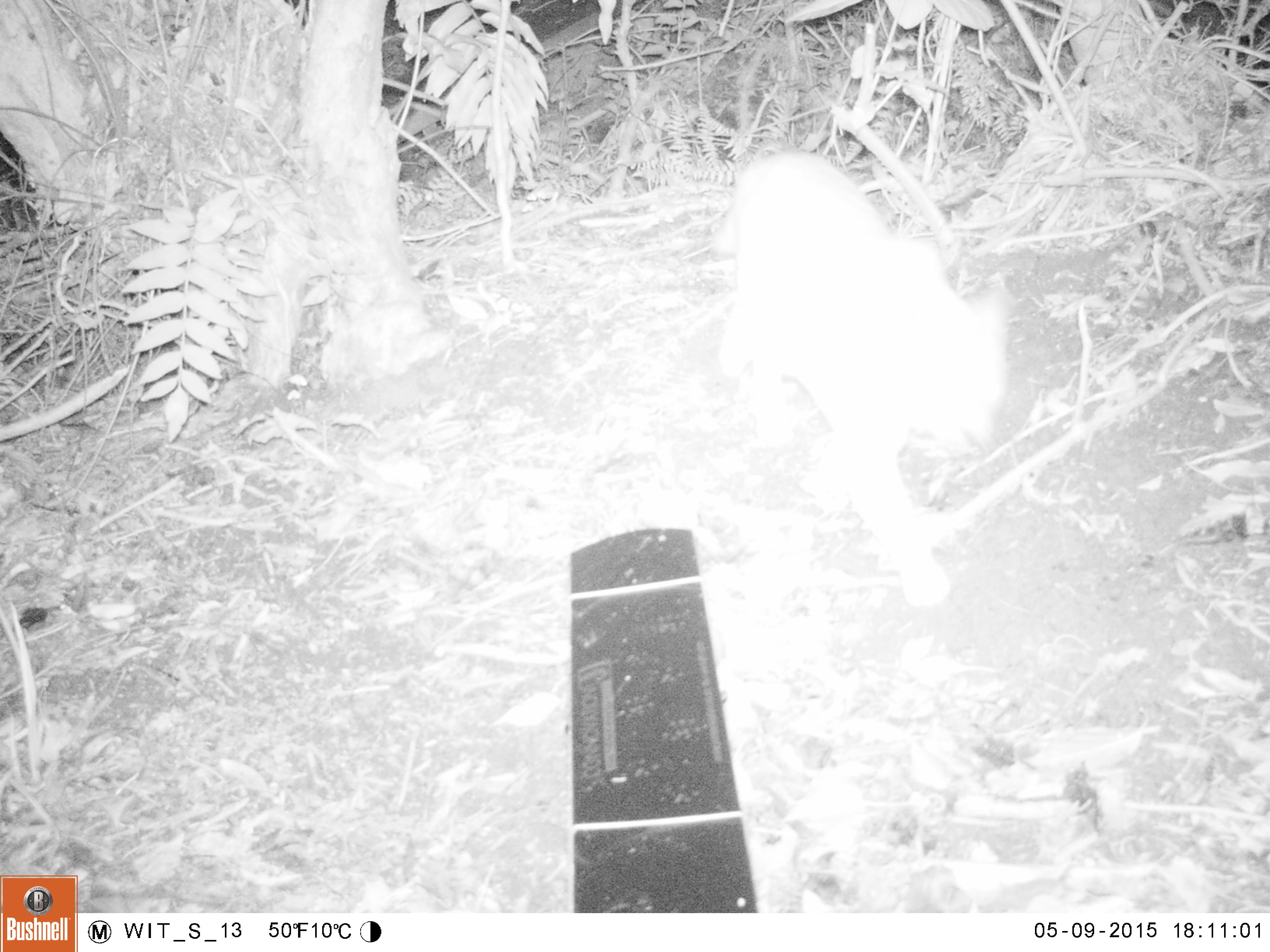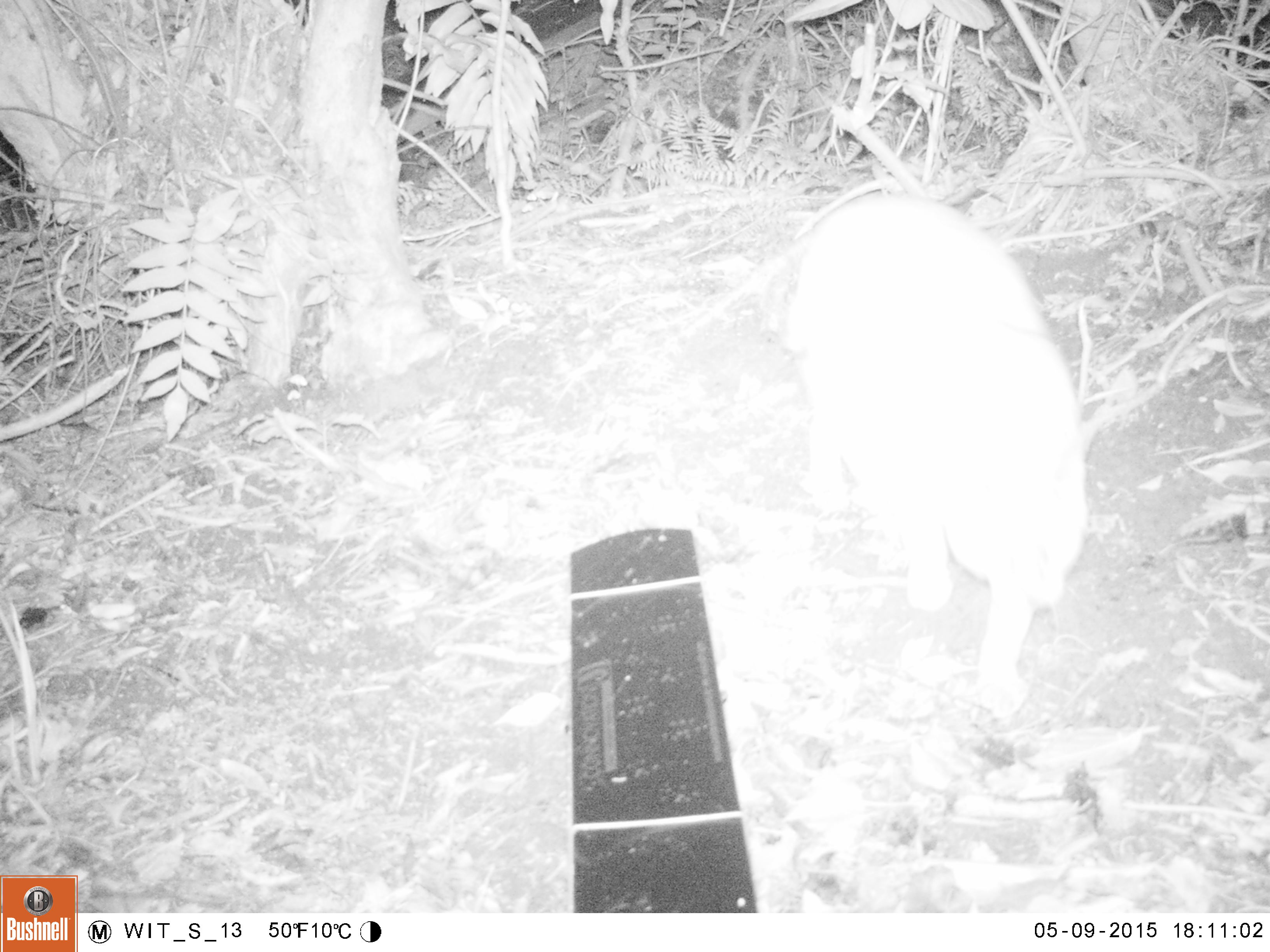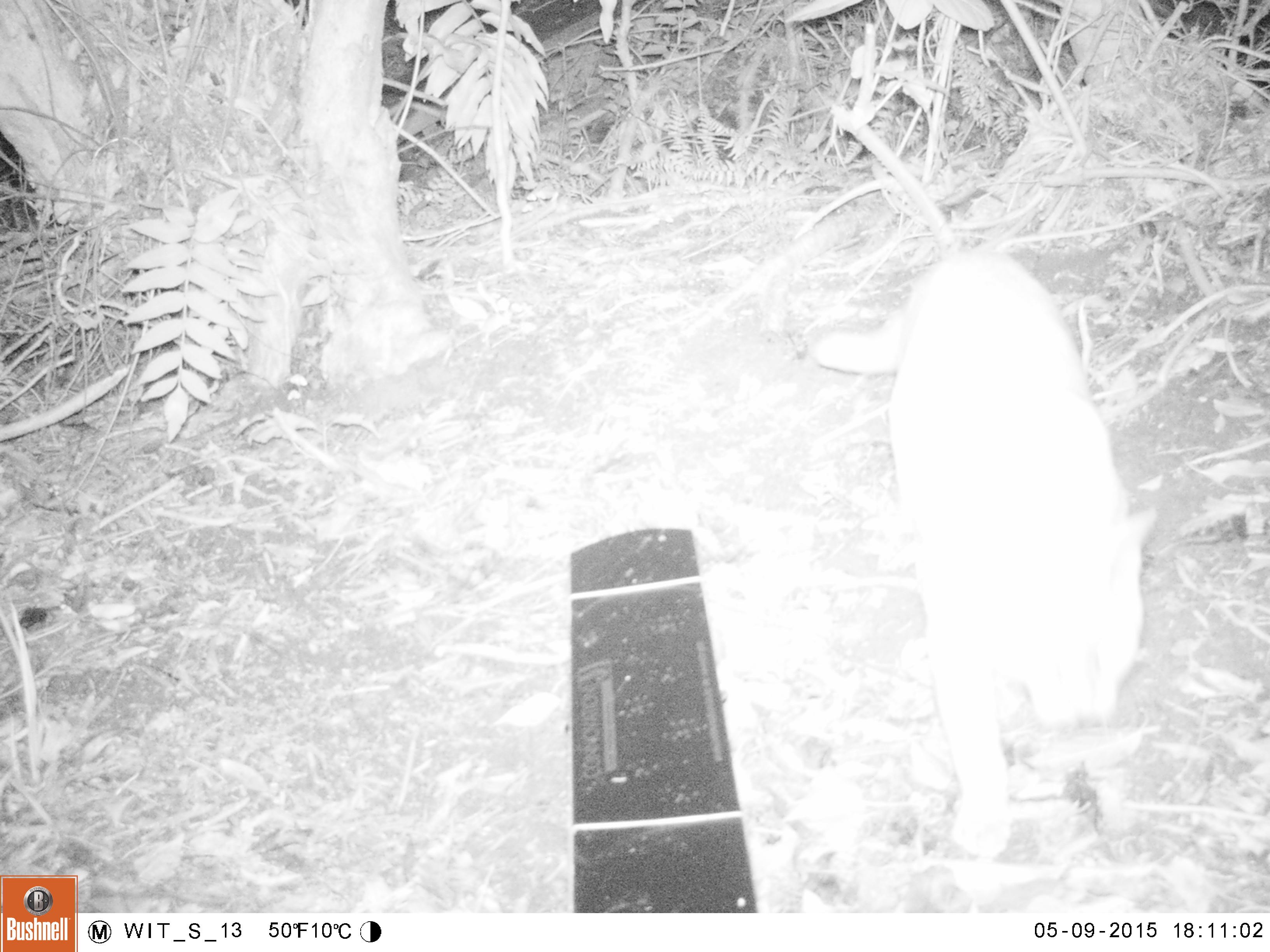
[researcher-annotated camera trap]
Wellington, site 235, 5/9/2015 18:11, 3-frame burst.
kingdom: Animalia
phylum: Chordata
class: Mammalia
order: Carnivora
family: Felidae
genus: Felis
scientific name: Felis catus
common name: cat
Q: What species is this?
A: Cat (Felis catus).